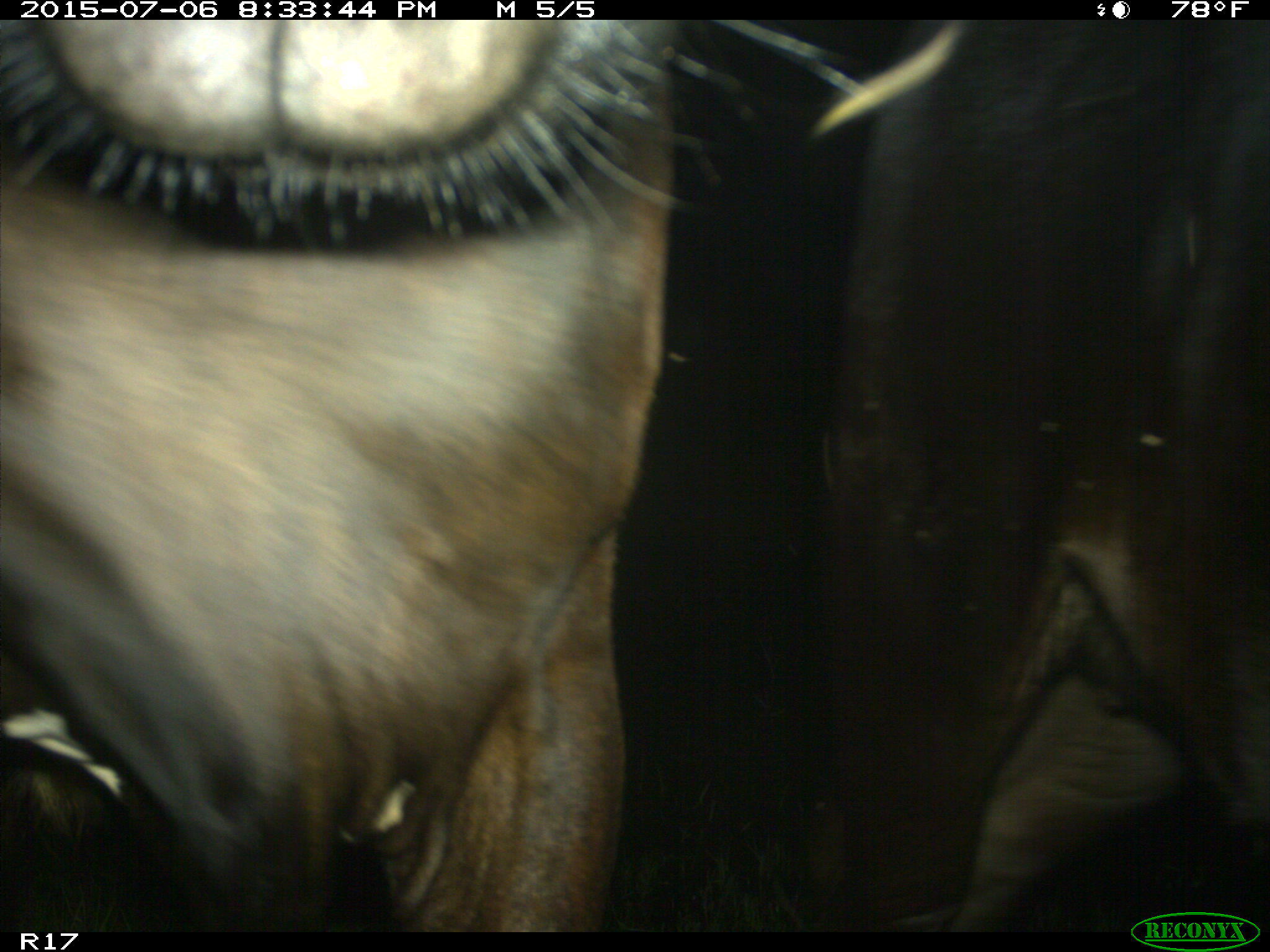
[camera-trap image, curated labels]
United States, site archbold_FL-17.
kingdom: Animalia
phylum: Chordata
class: Mammalia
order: Artiodactyla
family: Bovidae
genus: Bos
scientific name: Bos taurus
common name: domestic cow